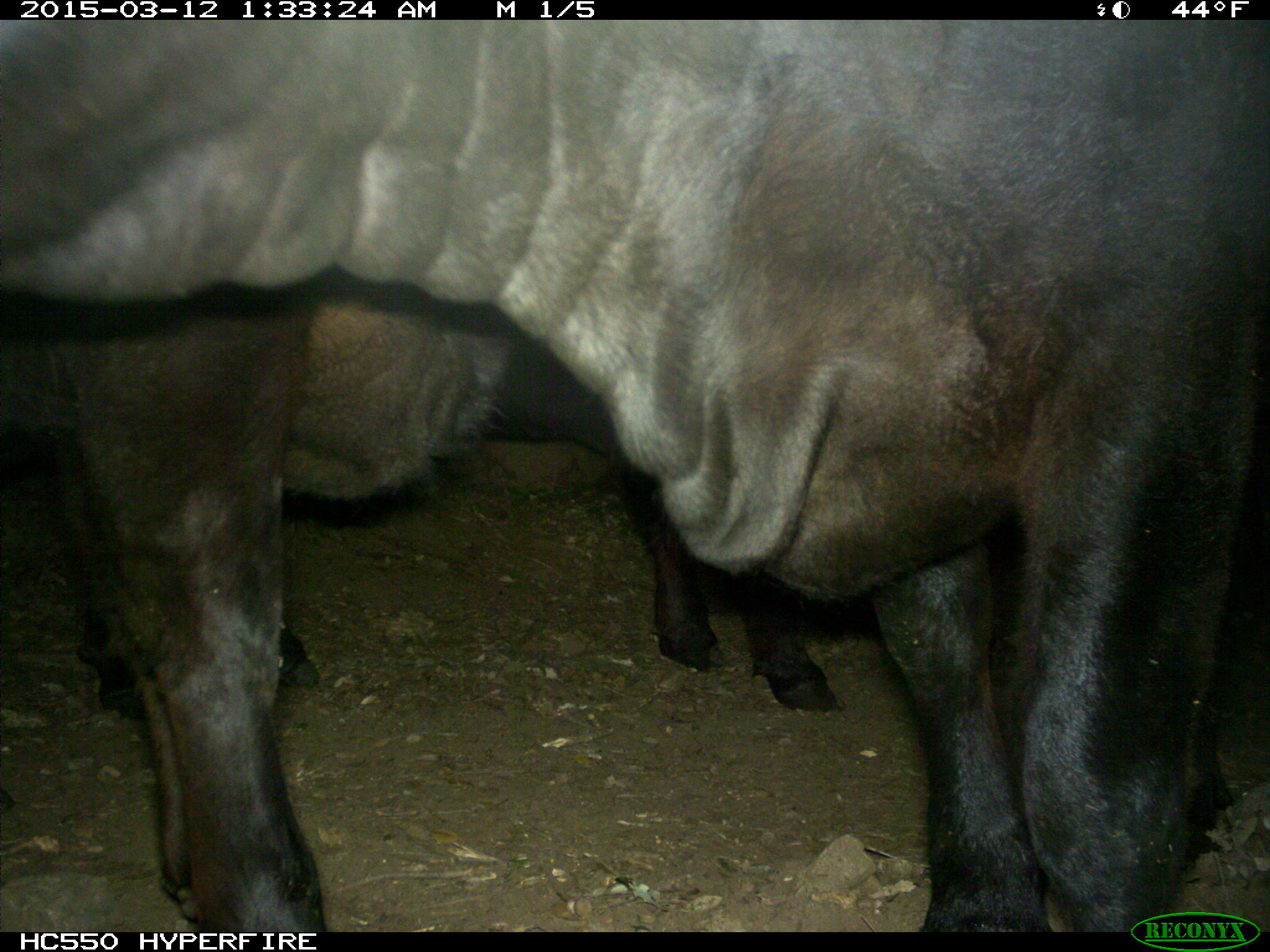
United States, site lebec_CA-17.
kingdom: Animalia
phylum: Chordata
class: Mammalia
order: Artiodactyla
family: Bovidae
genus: Bos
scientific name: Bos taurus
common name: domestic cow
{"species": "Bos taurus (domestic cow)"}